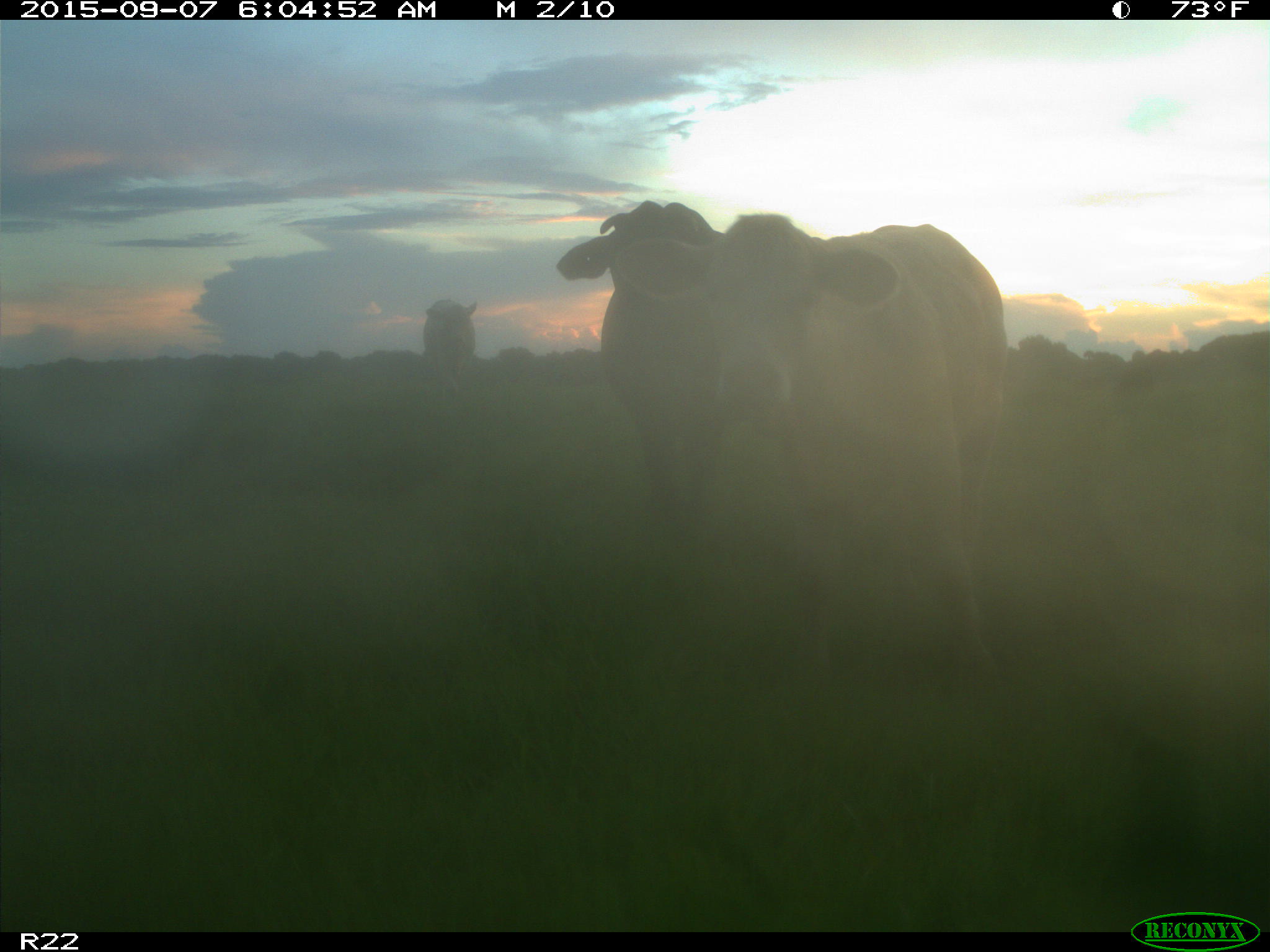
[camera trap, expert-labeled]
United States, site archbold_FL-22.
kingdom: Animalia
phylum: Chordata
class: Mammalia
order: Artiodactyla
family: Bovidae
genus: Bos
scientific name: Bos taurus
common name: domestic cow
Bos taurus (domestic cow).